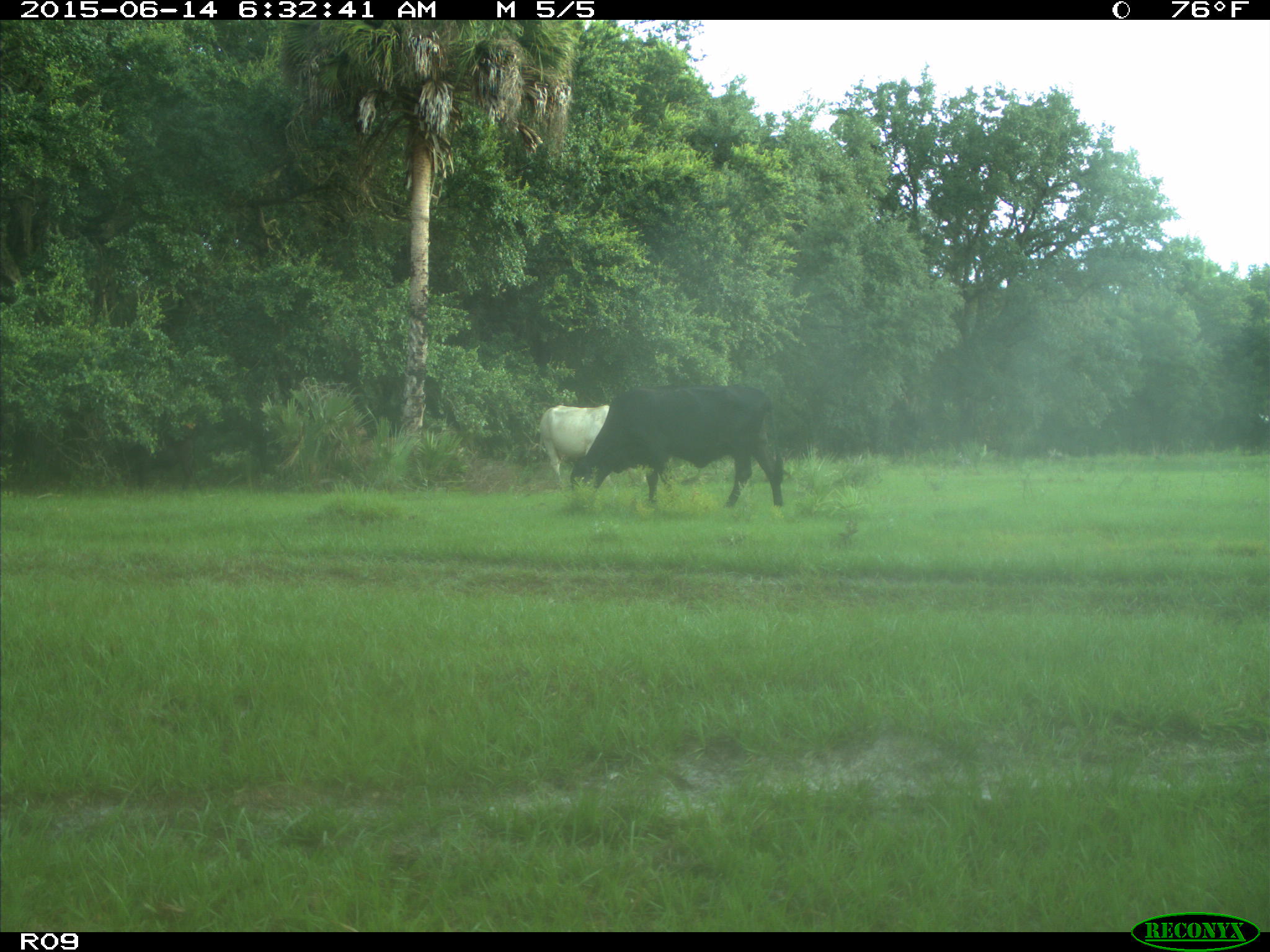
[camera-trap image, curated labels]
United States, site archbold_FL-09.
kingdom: Animalia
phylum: Chordata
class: Mammalia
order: Artiodactyla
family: Bovidae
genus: Bos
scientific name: Bos taurus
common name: domestic cow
Bos taurus (domestic cow).